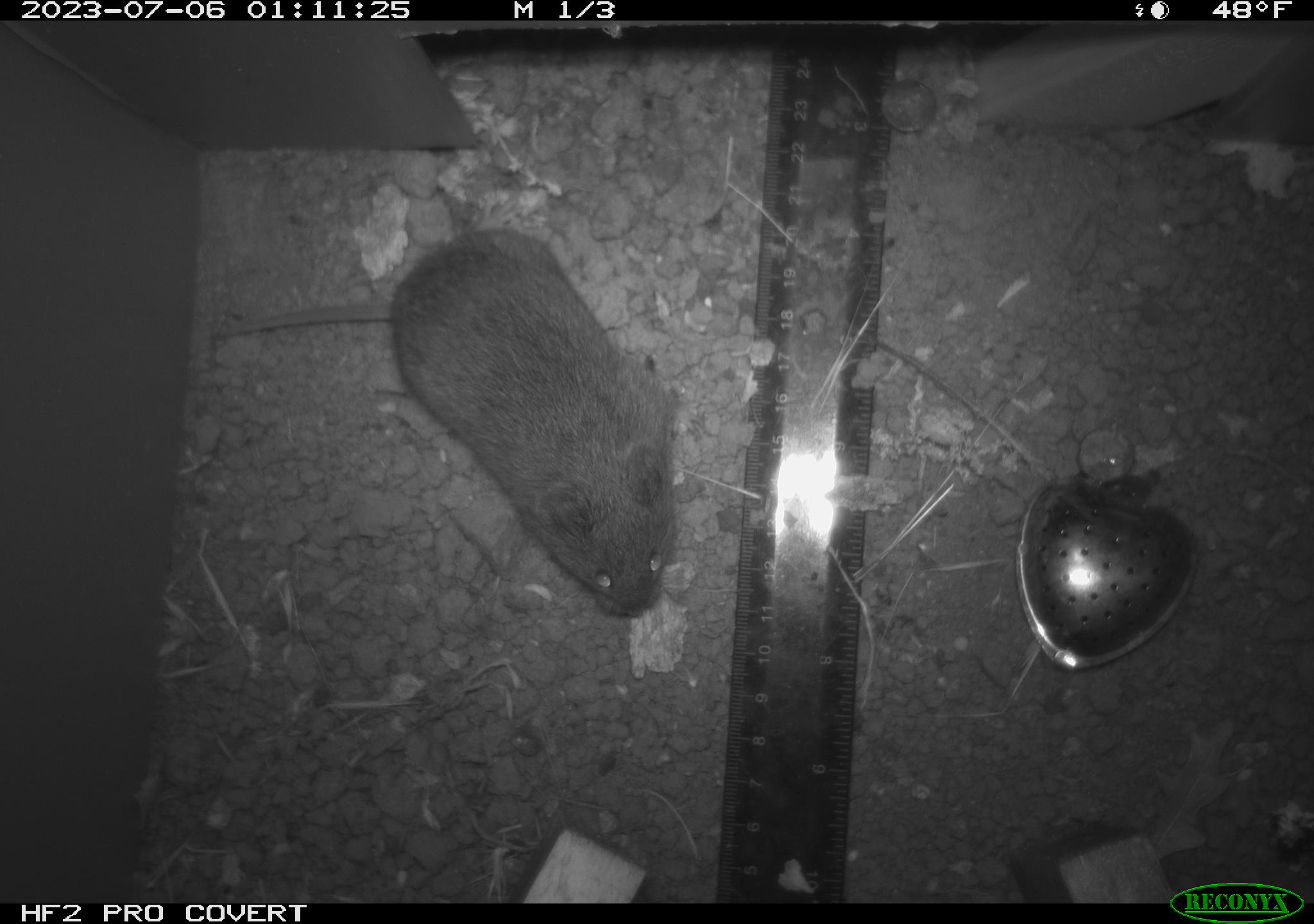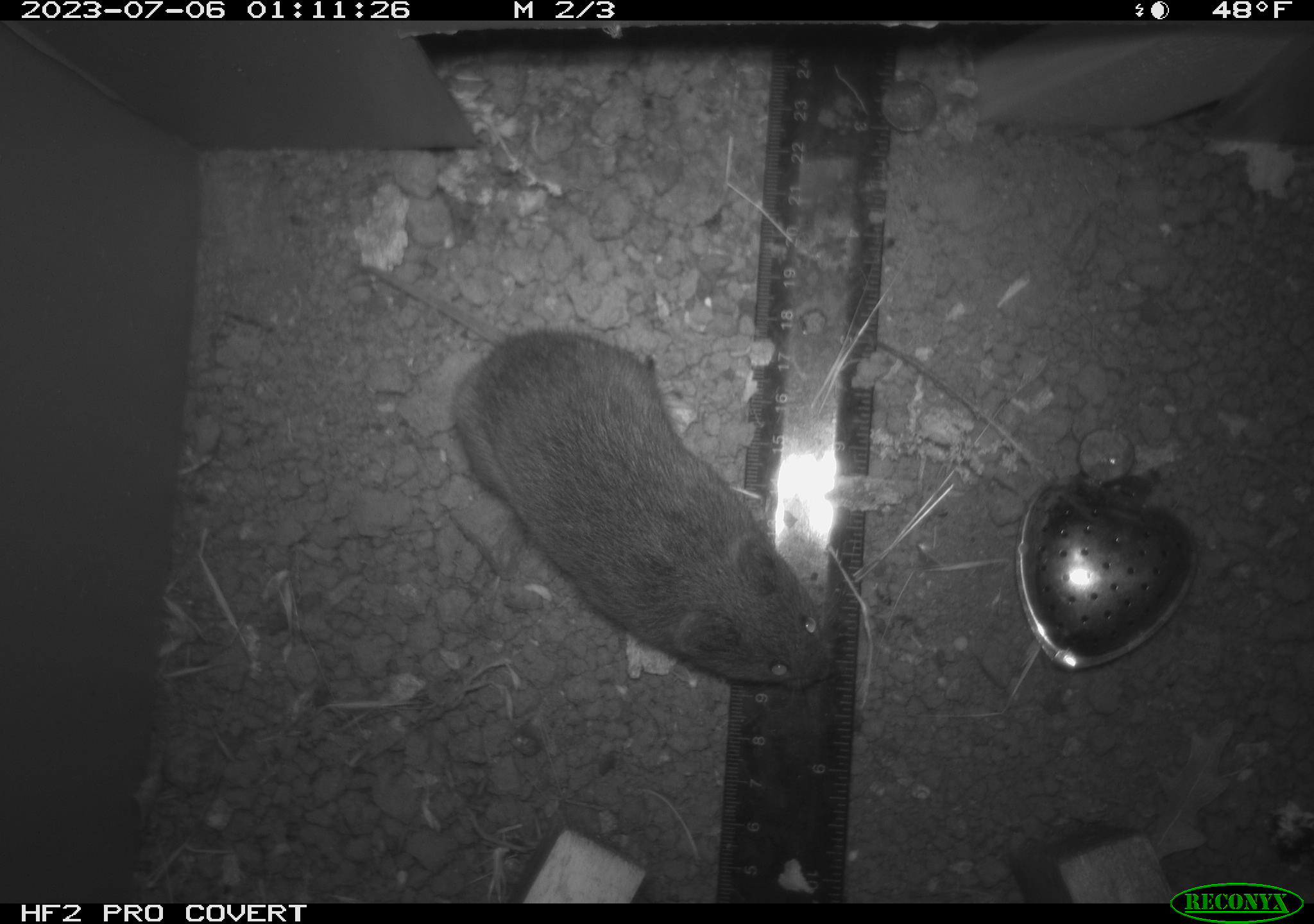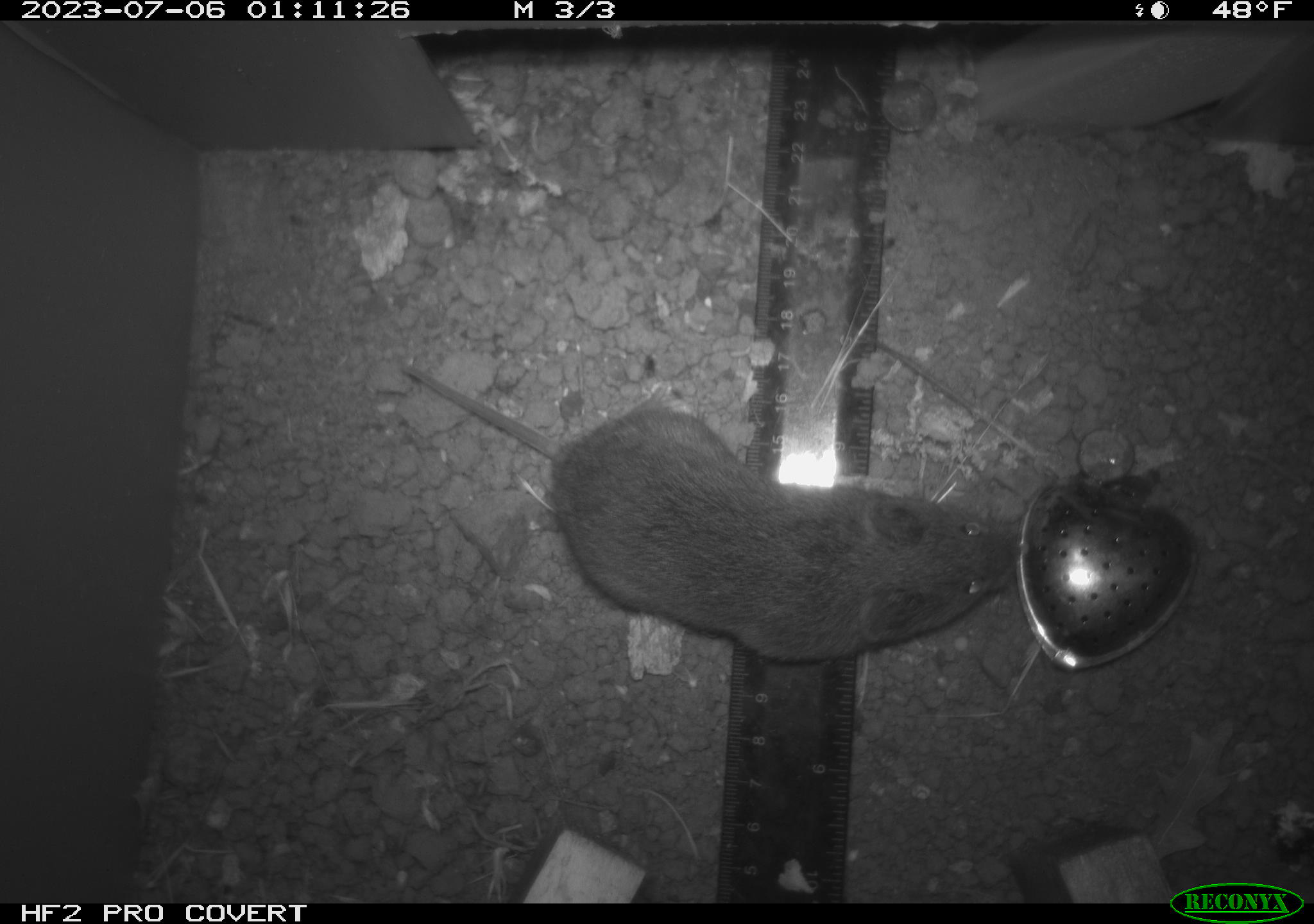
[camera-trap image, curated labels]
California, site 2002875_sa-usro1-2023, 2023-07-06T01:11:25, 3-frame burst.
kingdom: Animalia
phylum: Chordata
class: Mammalia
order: Rodentia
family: Cricetidae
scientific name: Arvicolinae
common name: voles, lemmings, and muskrats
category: arvicolinae subfamily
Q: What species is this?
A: Arvicolinae subfamily (voles, lemmings, and muskrats) (Arvicolinae).